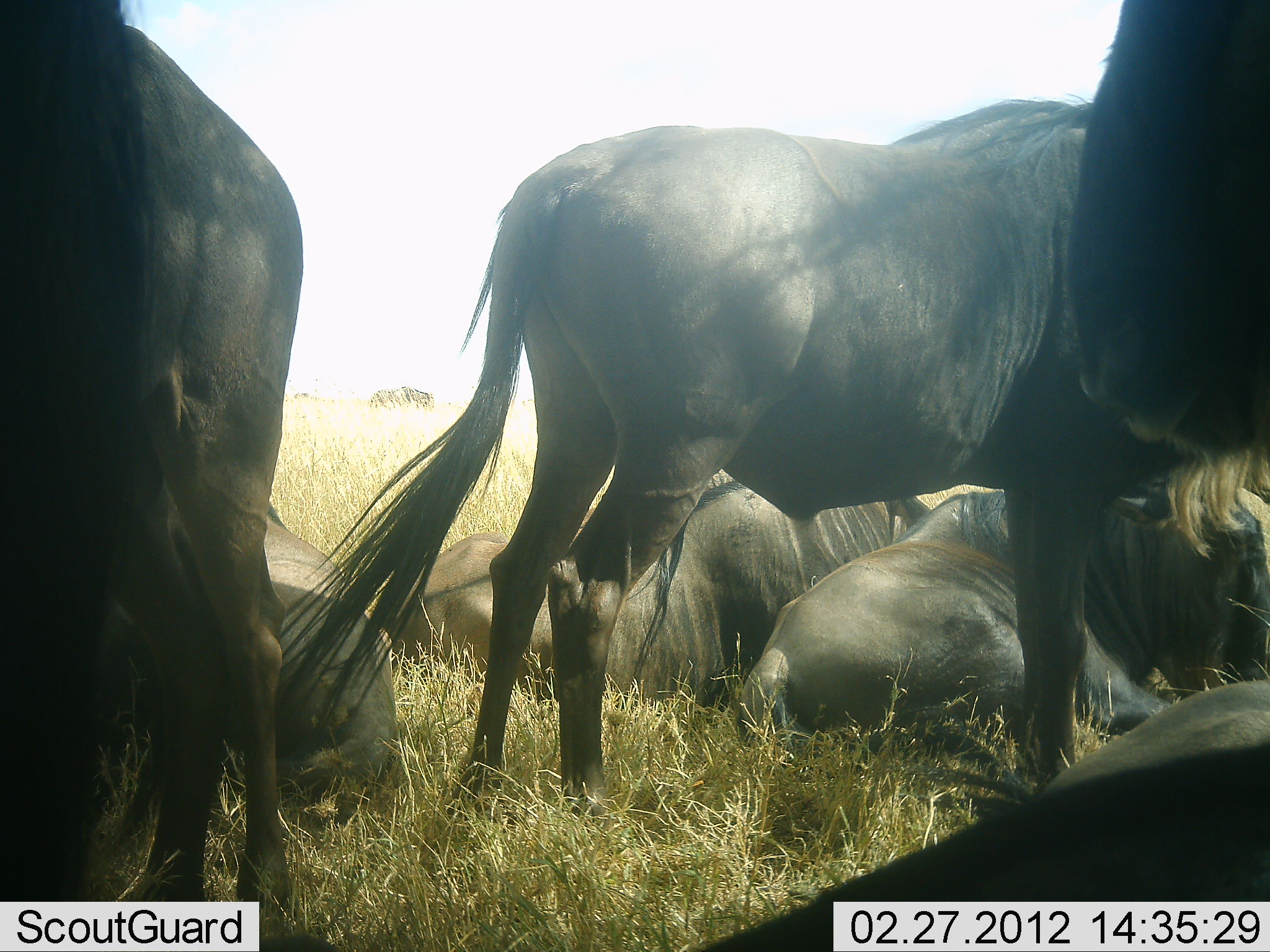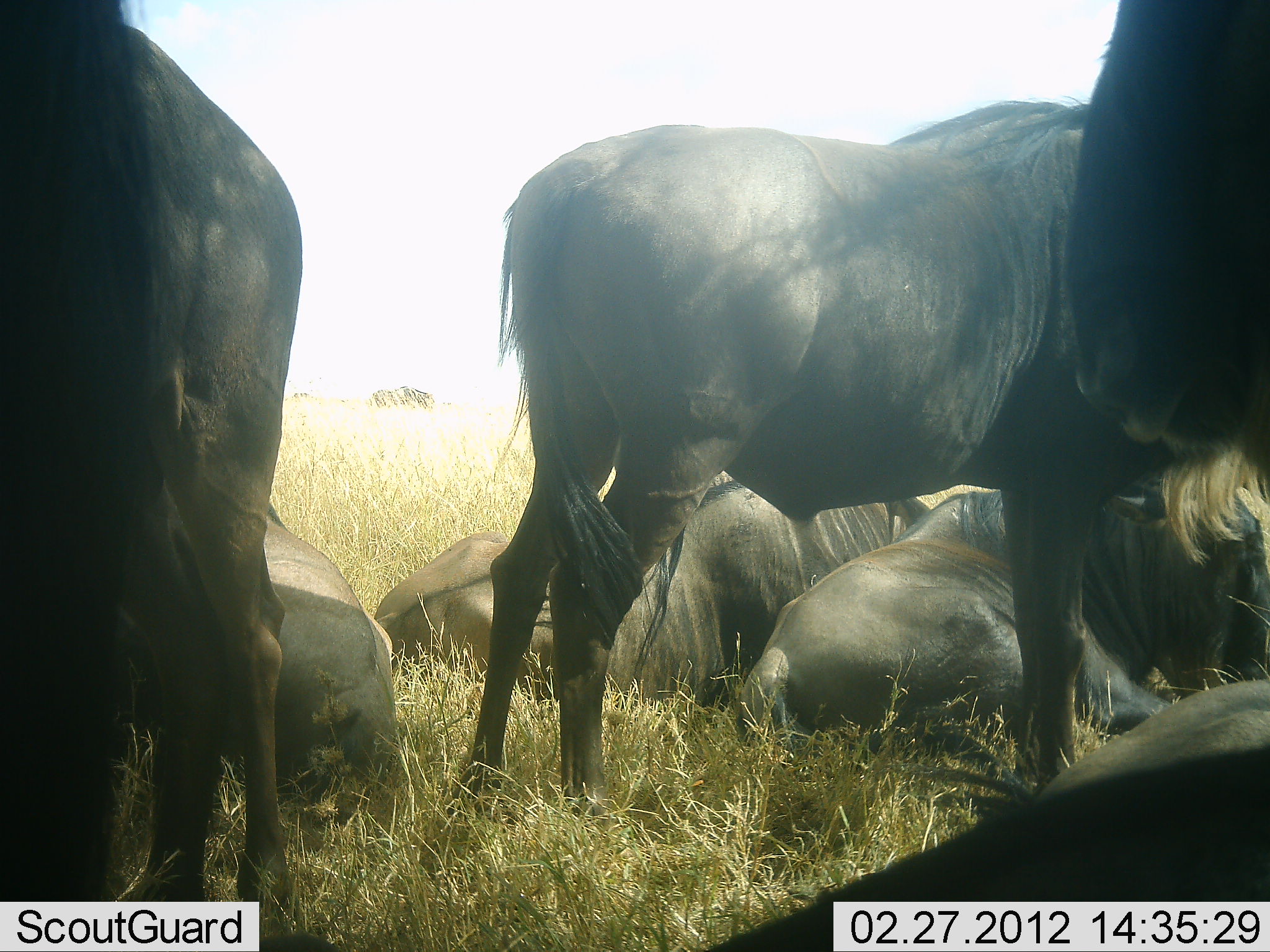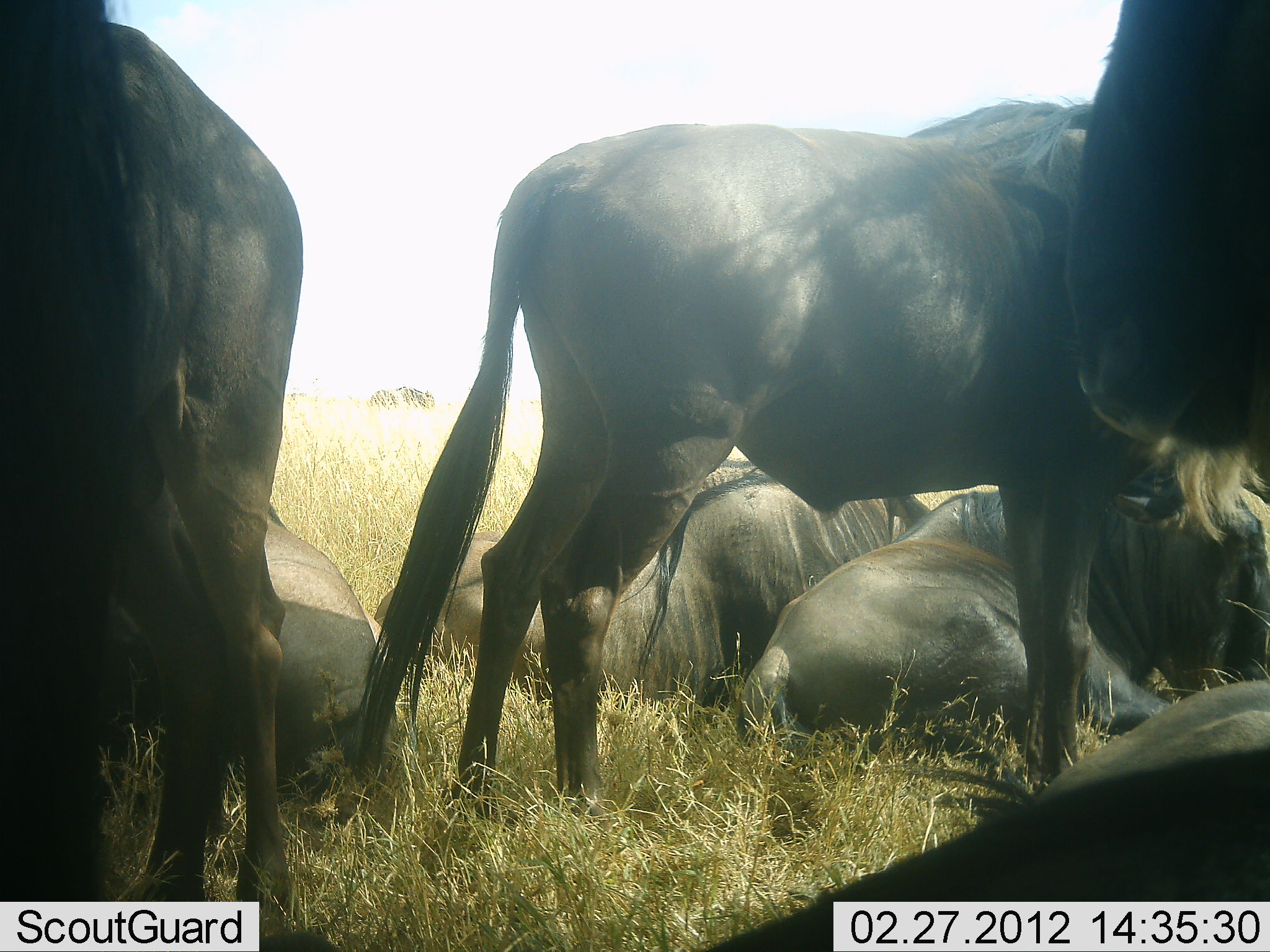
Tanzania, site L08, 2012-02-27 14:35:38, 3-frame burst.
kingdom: Animalia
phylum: Chordata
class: Mammalia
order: Artiodactyla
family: Bovidae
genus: Connochaetes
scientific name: Connochaetes taurinus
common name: blue wildebeest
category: wildebeest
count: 7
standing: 83%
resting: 100%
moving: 0%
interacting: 0%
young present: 0%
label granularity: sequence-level